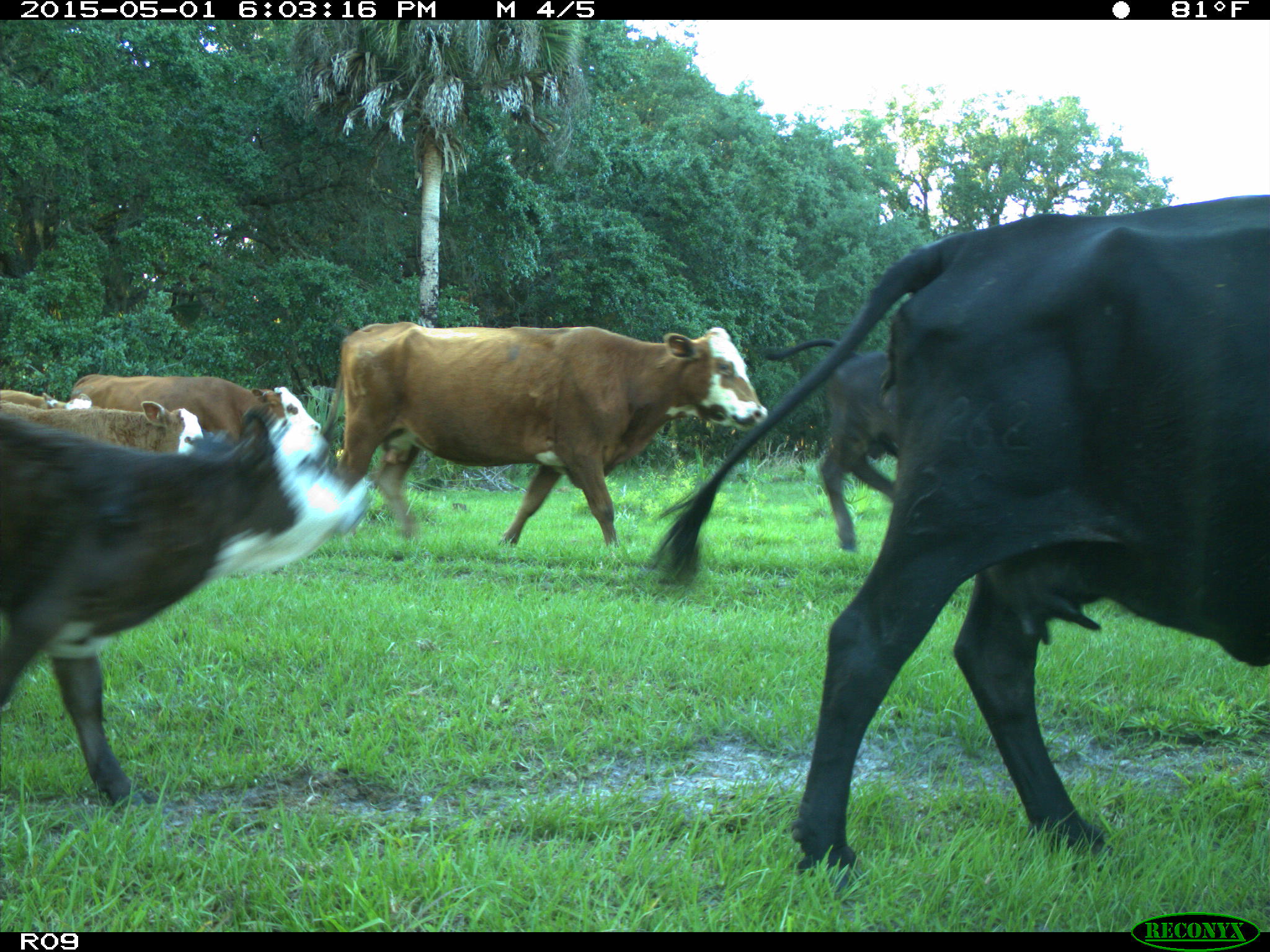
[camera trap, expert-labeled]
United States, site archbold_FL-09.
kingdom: Animalia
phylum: Chordata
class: Mammalia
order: Artiodactyla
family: Bovidae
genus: Bos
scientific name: Bos taurus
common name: domestic cow